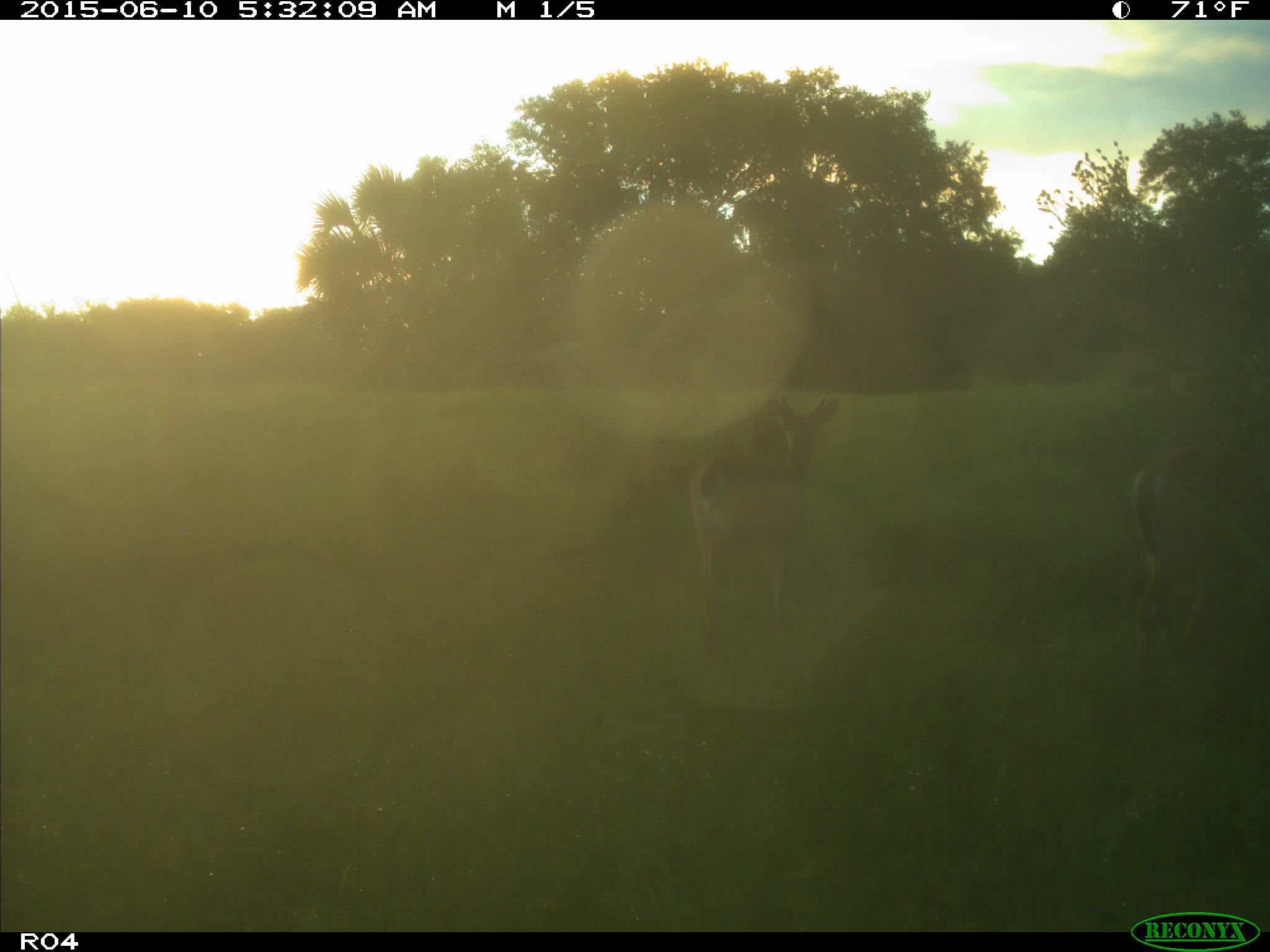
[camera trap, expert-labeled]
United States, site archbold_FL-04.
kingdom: Animalia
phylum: Chordata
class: Mammalia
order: Artiodactyla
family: Cervidae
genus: Odocoileus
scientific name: Odocoileus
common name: deer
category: unidentified deer